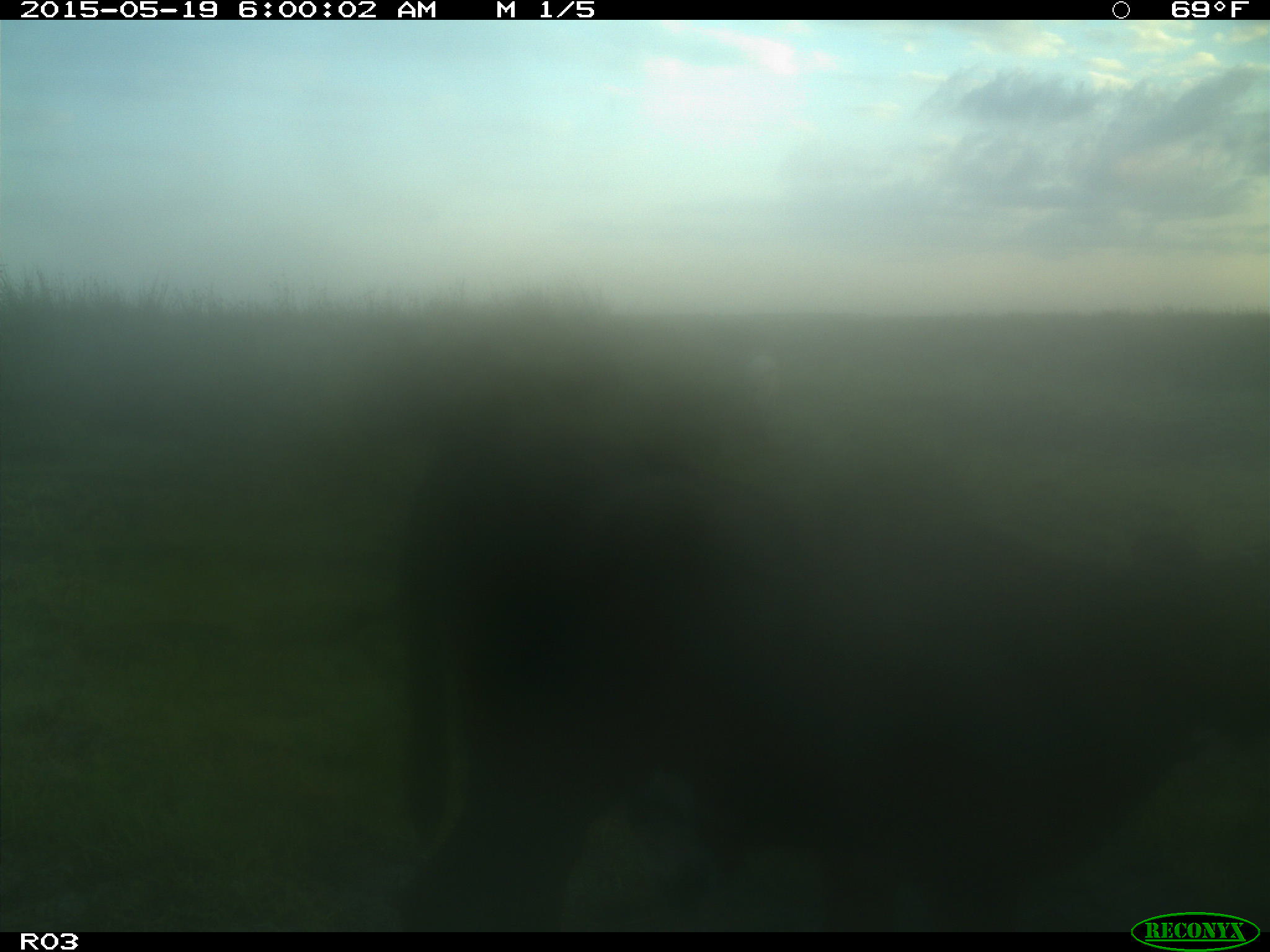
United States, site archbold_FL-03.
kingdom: Animalia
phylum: Chordata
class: Mammalia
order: Artiodactyla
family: Bovidae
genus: Bos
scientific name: Bos taurus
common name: domestic cow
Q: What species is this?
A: Bos taurus (domestic cow).